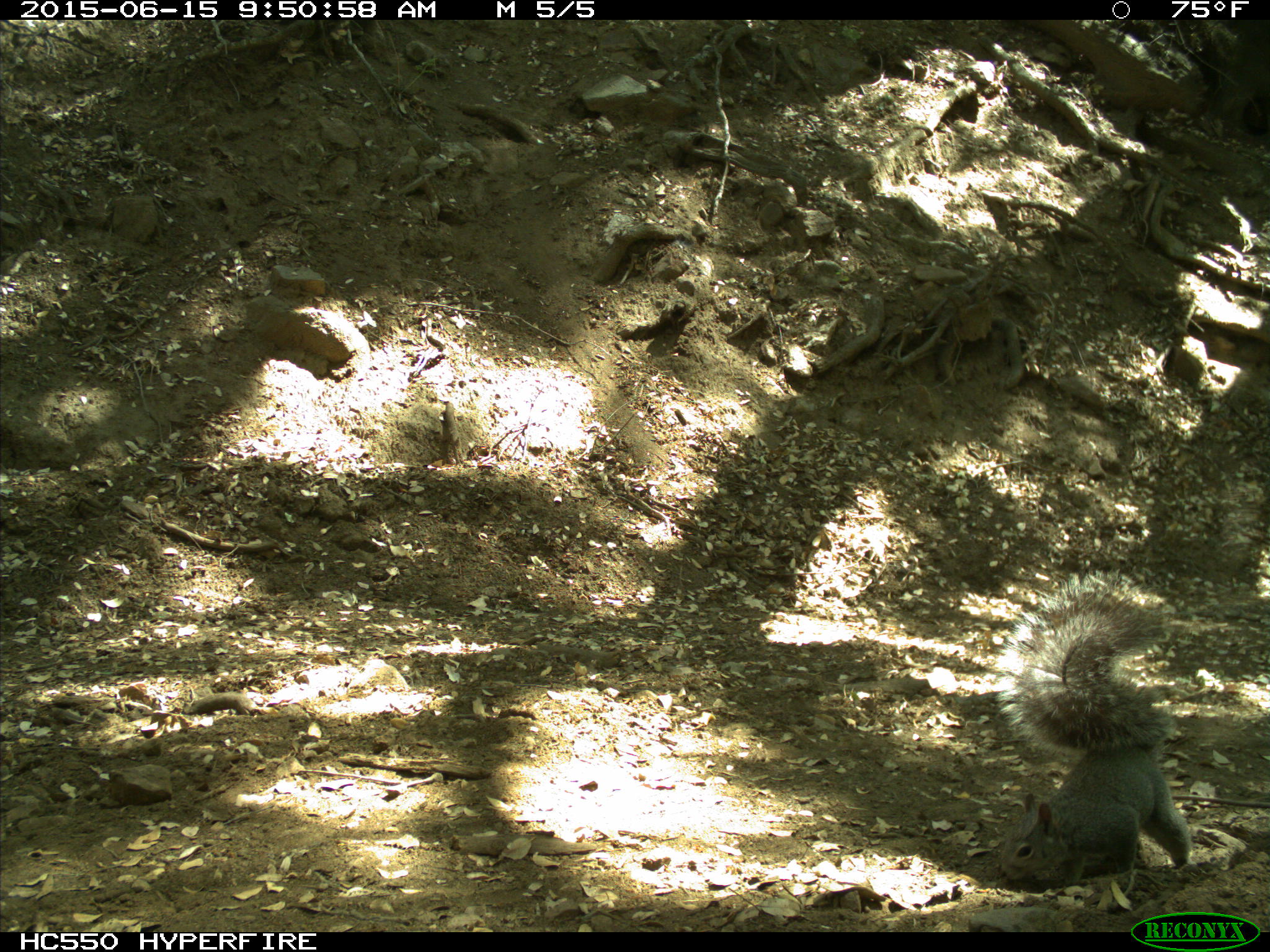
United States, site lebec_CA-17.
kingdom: Animalia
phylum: Chordata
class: Mammalia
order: Rodentia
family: Sciuridae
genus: Sciurus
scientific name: Sciurus carolinensis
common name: eastern gray squirrel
Sciurus carolinensis (eastern gray squirrel).